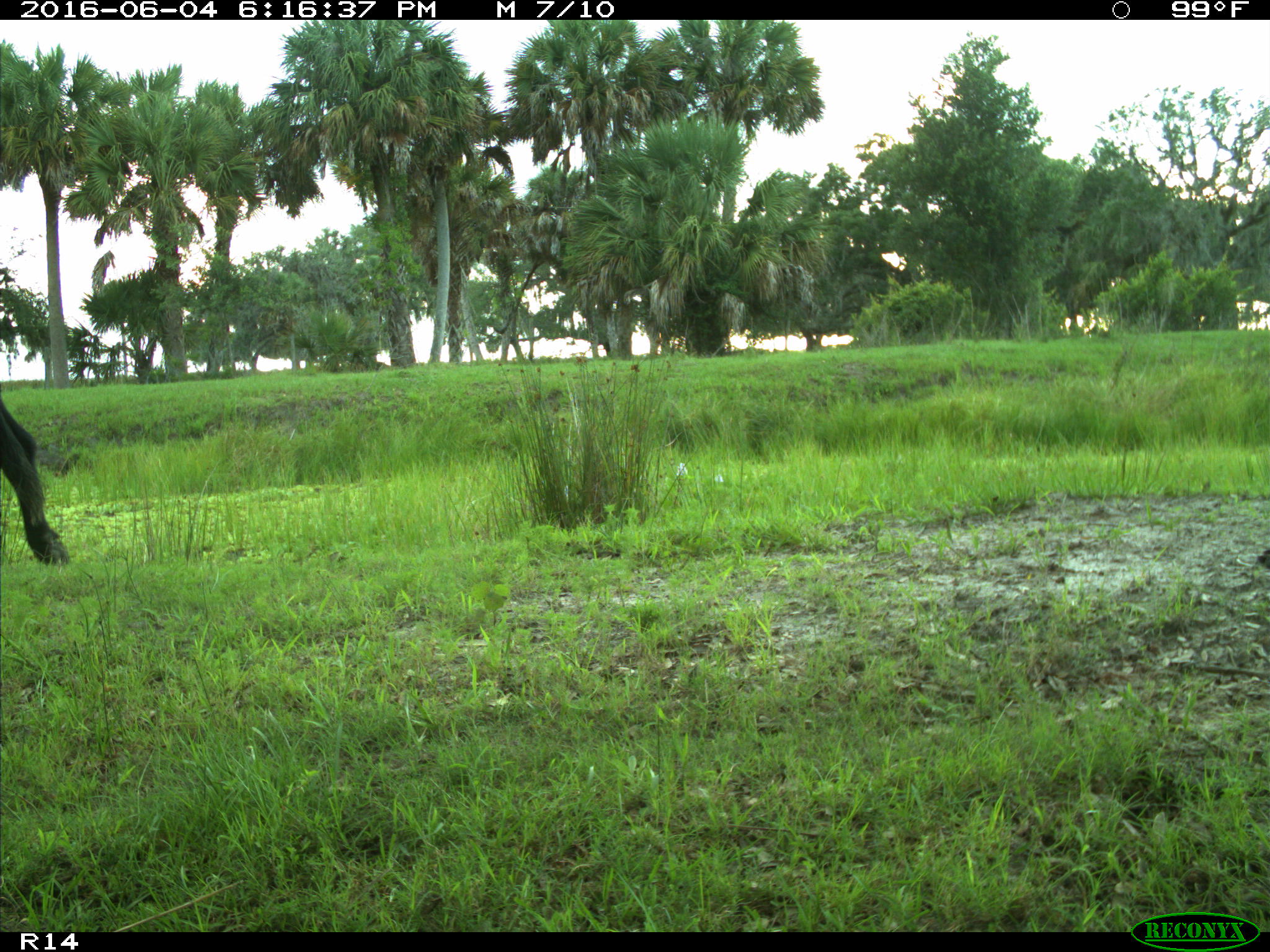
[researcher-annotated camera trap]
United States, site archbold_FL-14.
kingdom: Animalia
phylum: Chordata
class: Mammalia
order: Artiodactyla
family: Bovidae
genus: Bos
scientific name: Bos taurus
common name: domestic cow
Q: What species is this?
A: Bos taurus (domestic cow).